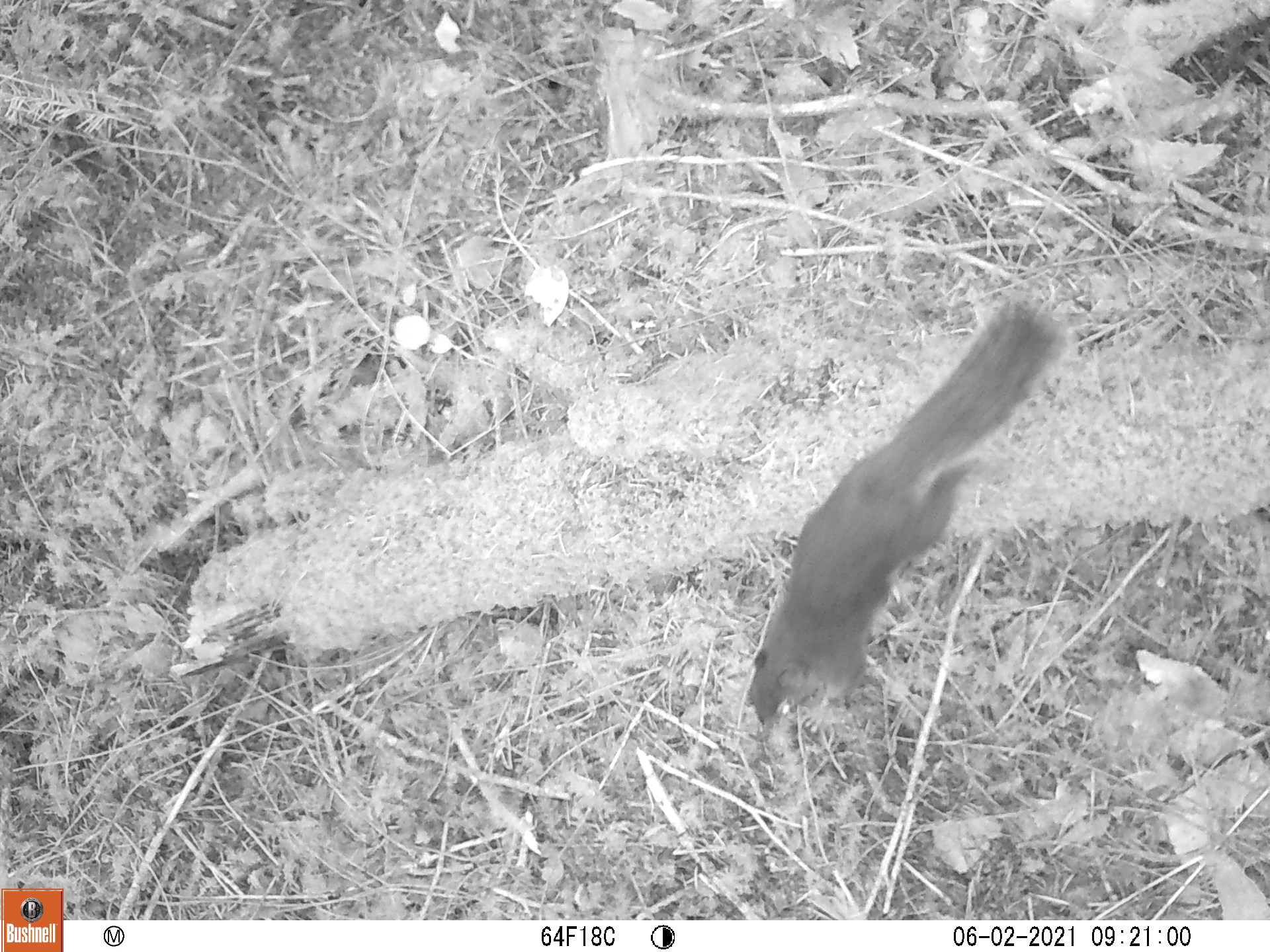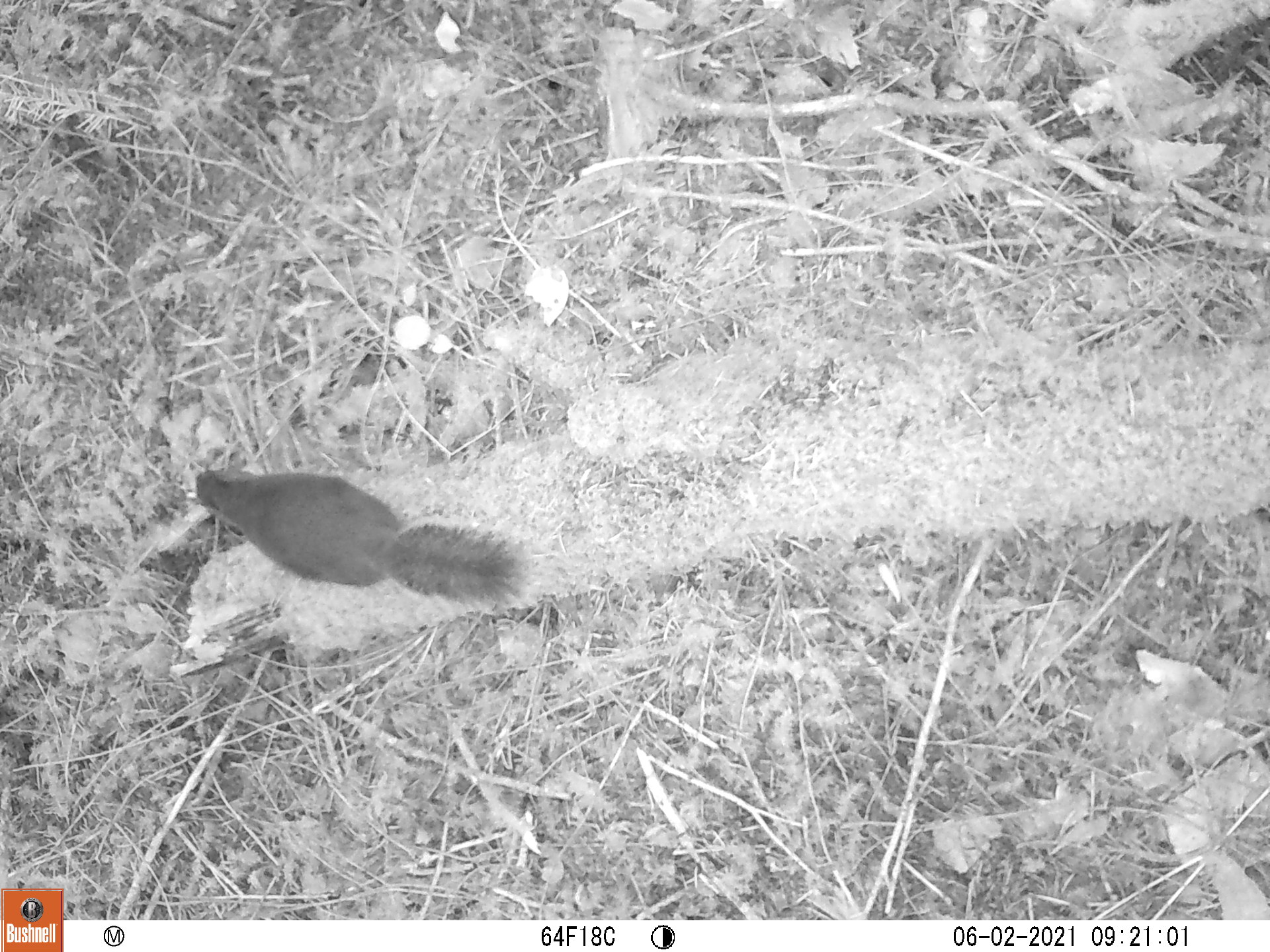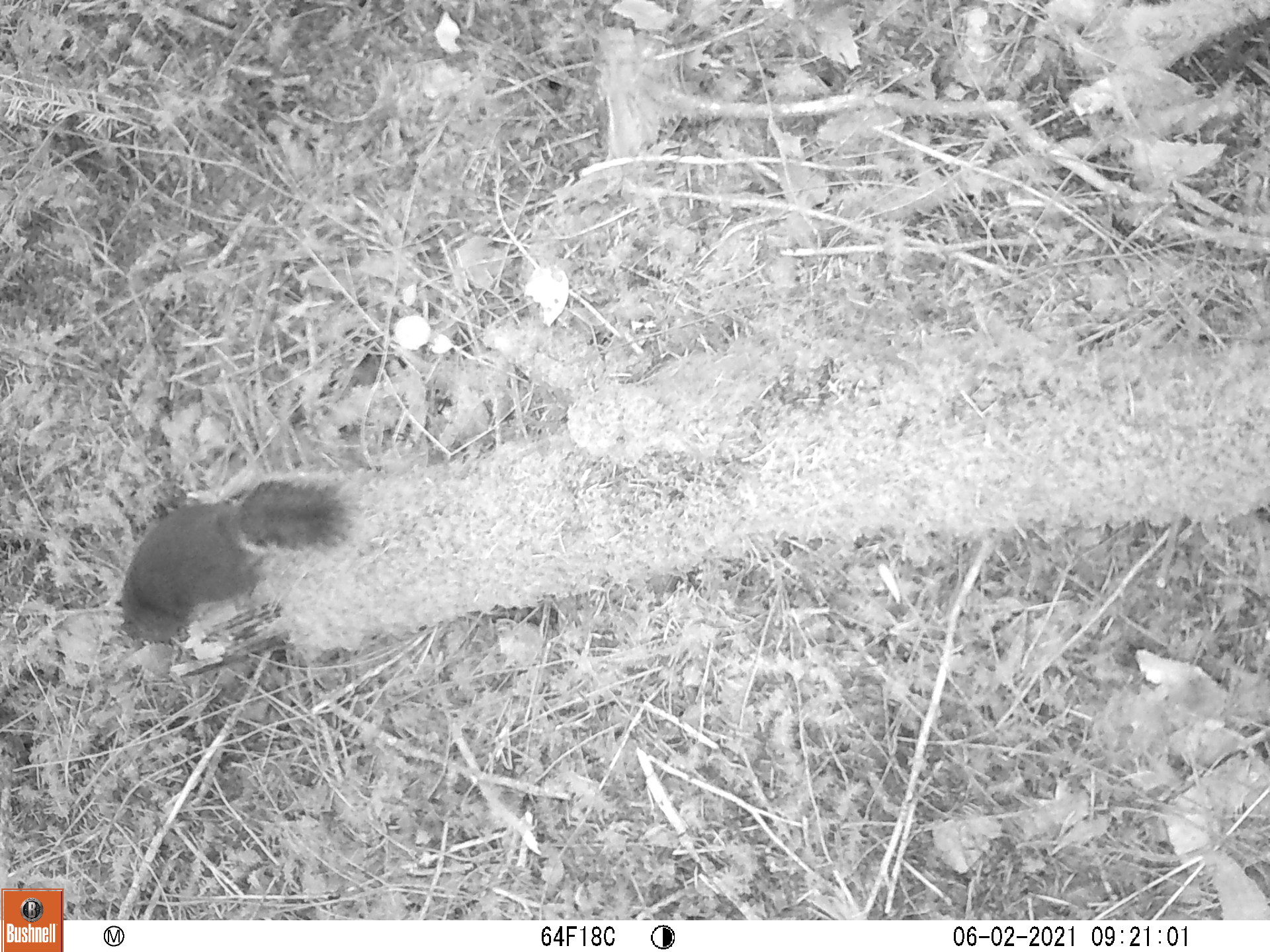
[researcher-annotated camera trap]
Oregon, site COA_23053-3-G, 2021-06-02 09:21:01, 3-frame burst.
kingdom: Animalia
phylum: Chordata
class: Mammalia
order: Rodentia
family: Sciuridae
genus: Tamiasciurus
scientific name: Tamiasciurus douglasii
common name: douglas squirrel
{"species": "douglas squirrel (Tamiasciurus douglasii)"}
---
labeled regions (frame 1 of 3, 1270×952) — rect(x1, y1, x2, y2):
douglas squirrel: rect(737, 287, 1084, 741)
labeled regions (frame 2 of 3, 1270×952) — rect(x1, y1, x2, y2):
douglas squirrel: rect(181, 459, 552, 615)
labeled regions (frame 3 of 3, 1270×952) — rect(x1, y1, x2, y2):
douglas squirrel: rect(106, 454, 361, 656)